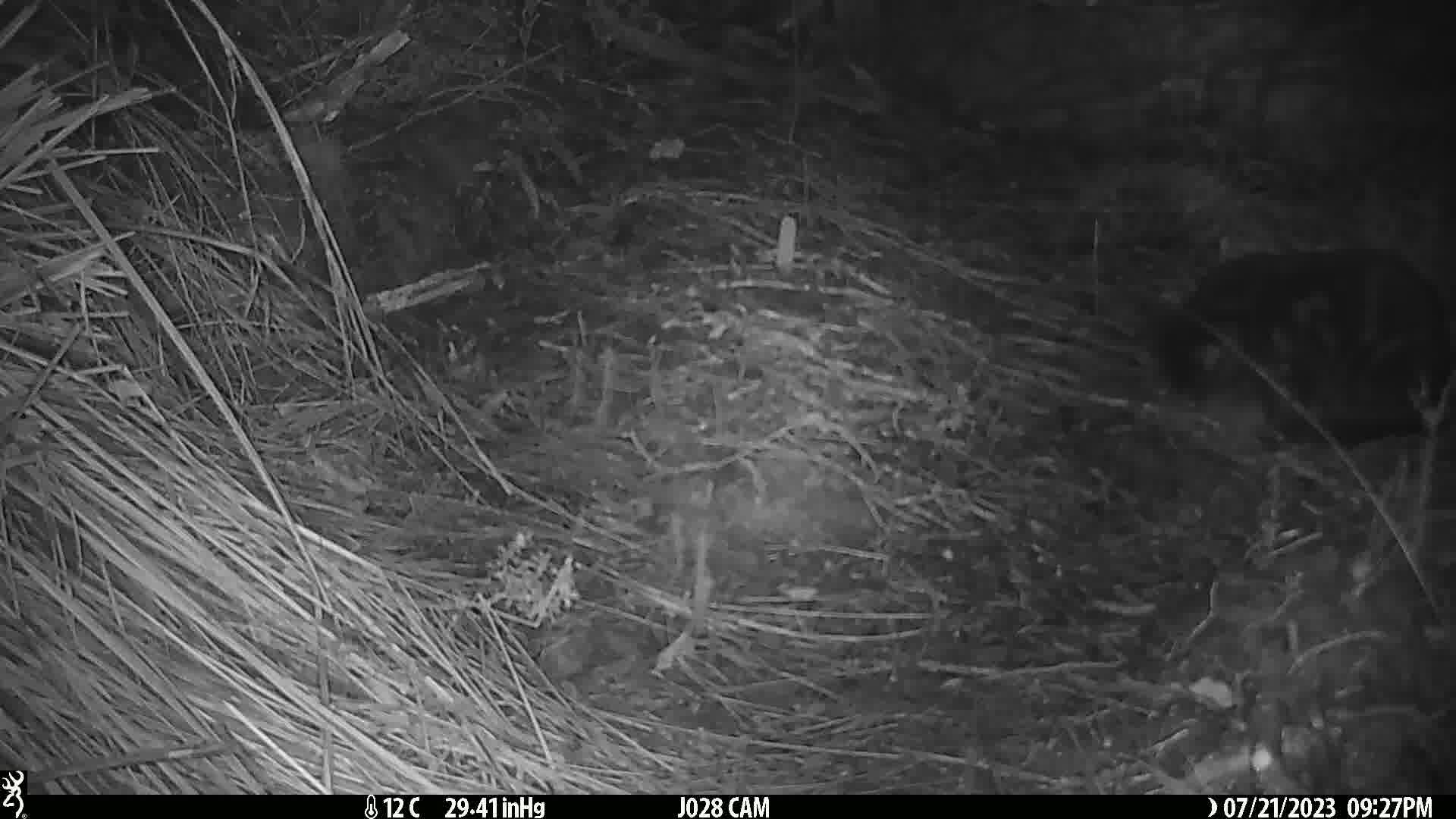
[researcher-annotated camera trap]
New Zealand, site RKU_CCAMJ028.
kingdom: Animalia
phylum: Chordata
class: Mammalia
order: Carnivora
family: Felidae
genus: Felis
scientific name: Felis catus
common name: domestic cat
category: cat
Cat (domestic cat) (Felis catus).